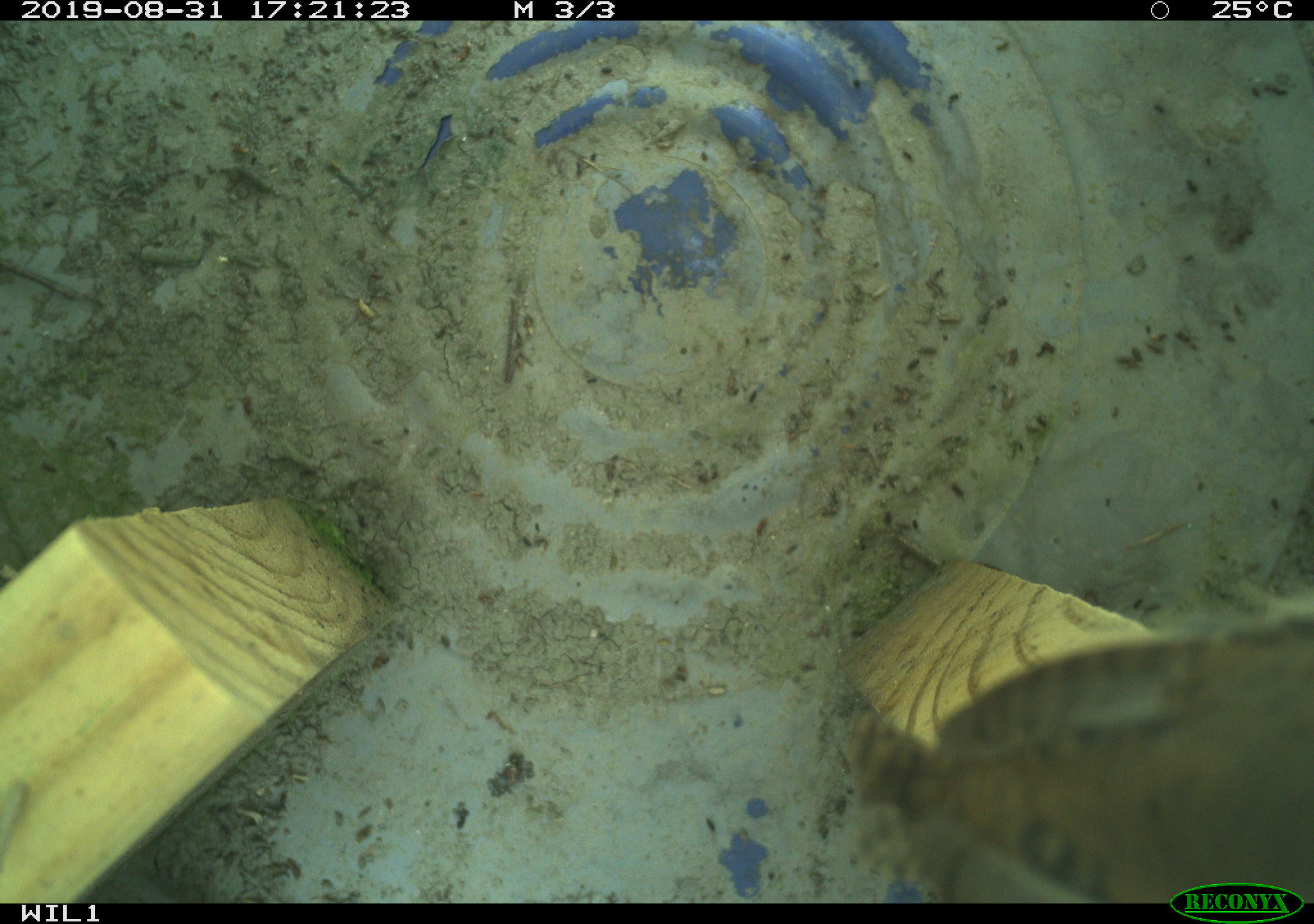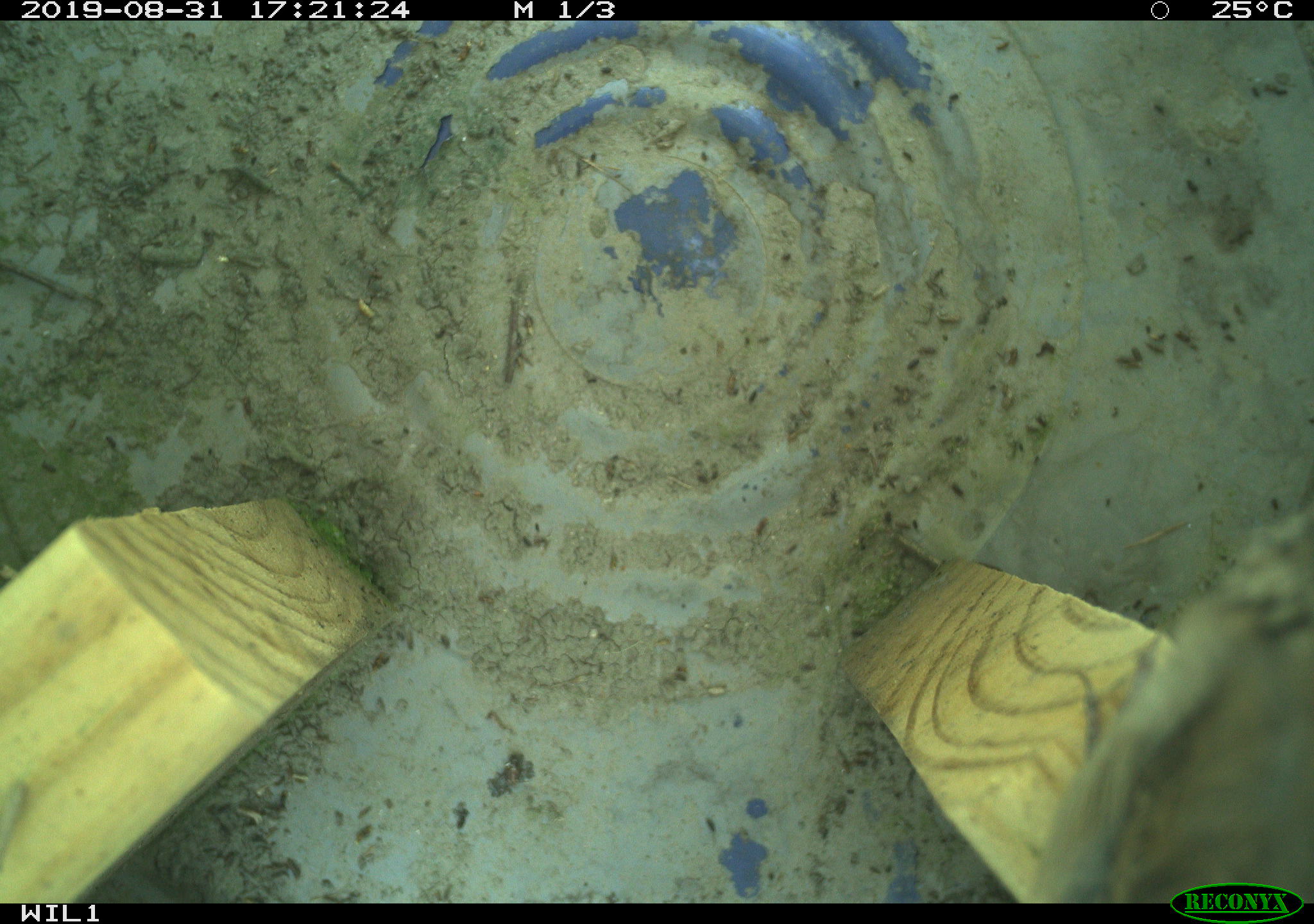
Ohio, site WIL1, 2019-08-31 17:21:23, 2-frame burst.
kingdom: Animalia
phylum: Chordata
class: Aves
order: Passeriformes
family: Troglodytidae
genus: Troglodytes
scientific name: Troglodytes aedon aedon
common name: northern house wren